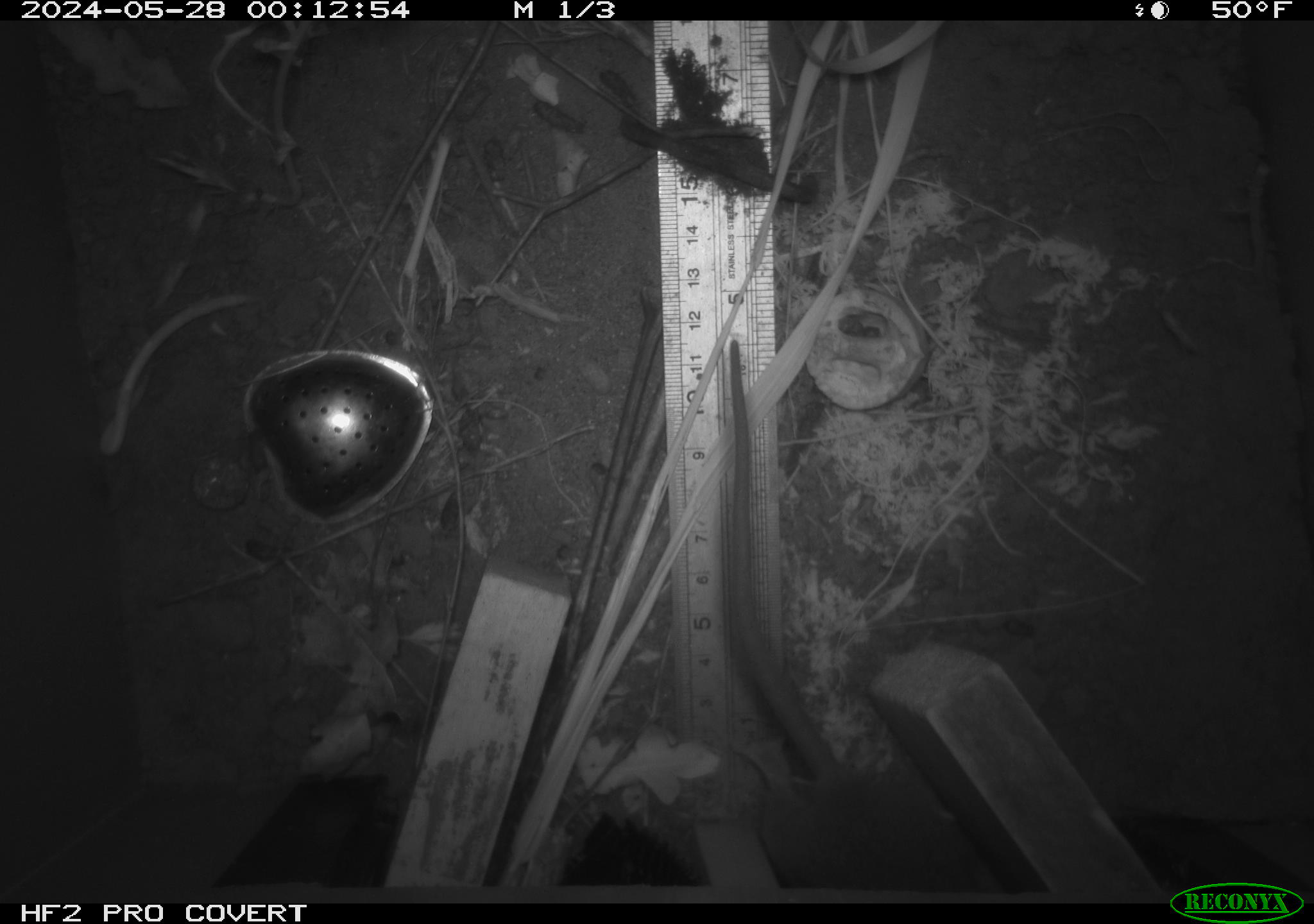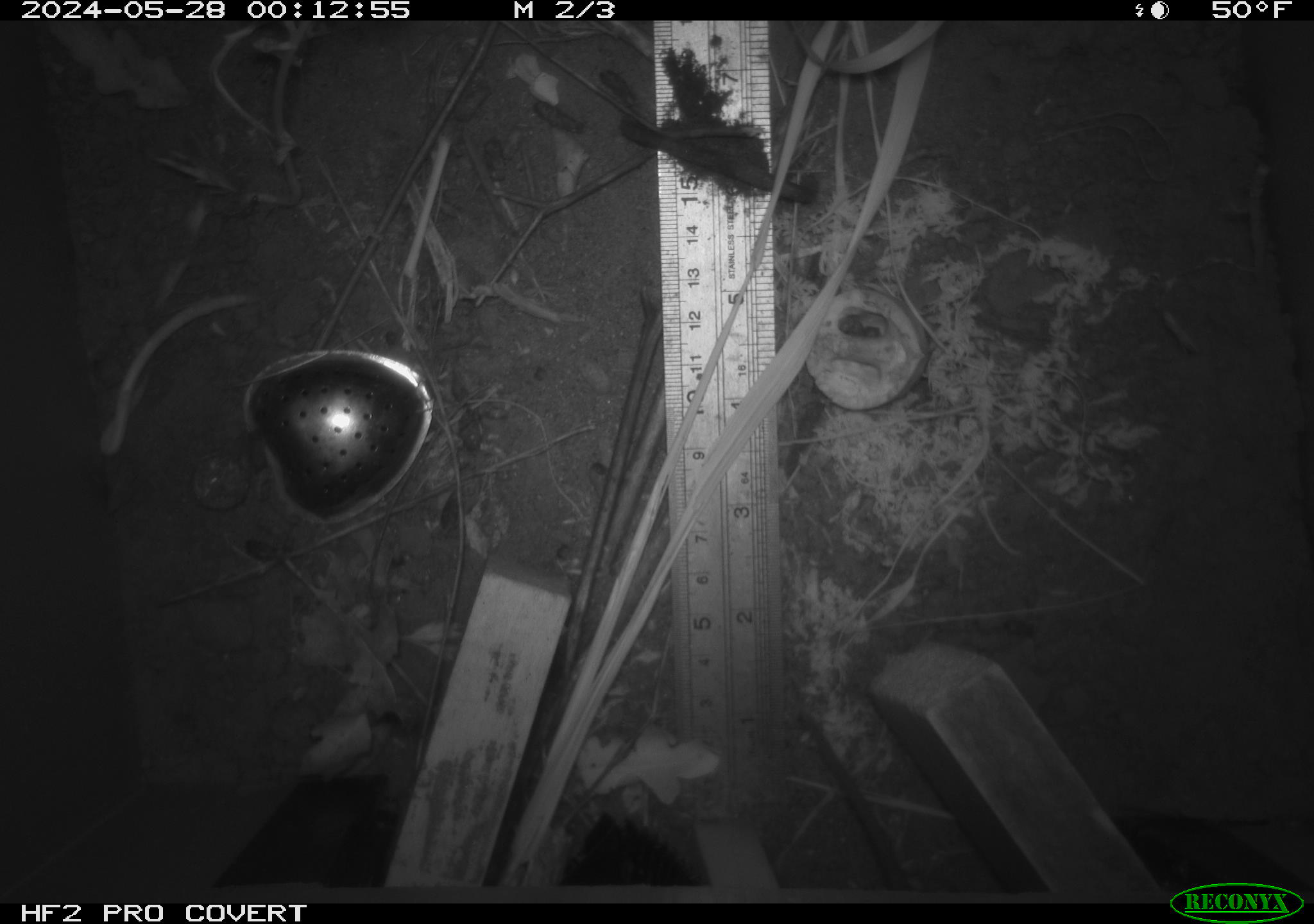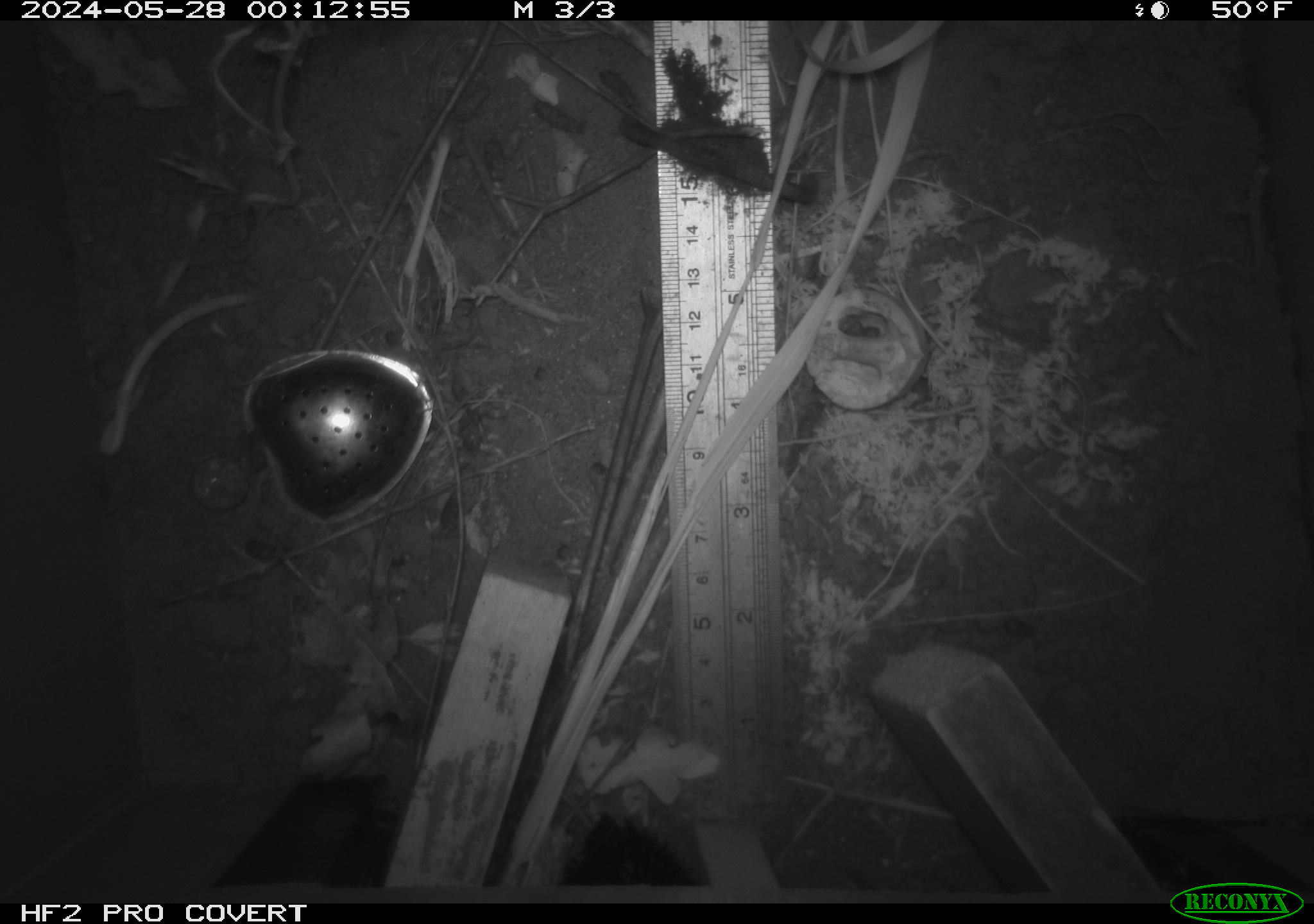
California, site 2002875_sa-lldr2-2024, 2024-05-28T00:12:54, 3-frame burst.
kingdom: Animalia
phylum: Chordata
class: Mammalia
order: Rodentia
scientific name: Rodentia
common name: rodent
Rodent (Rodentia).